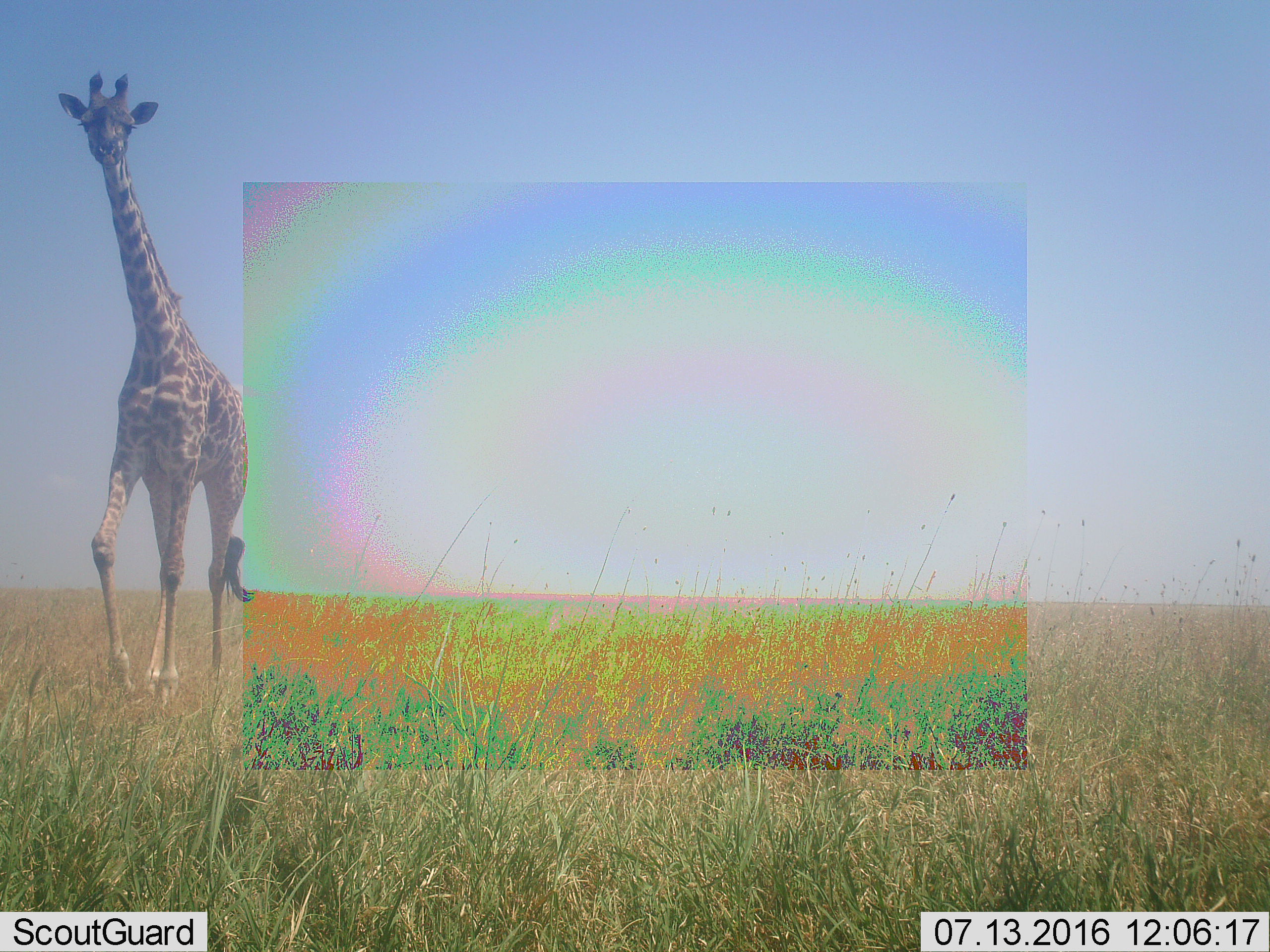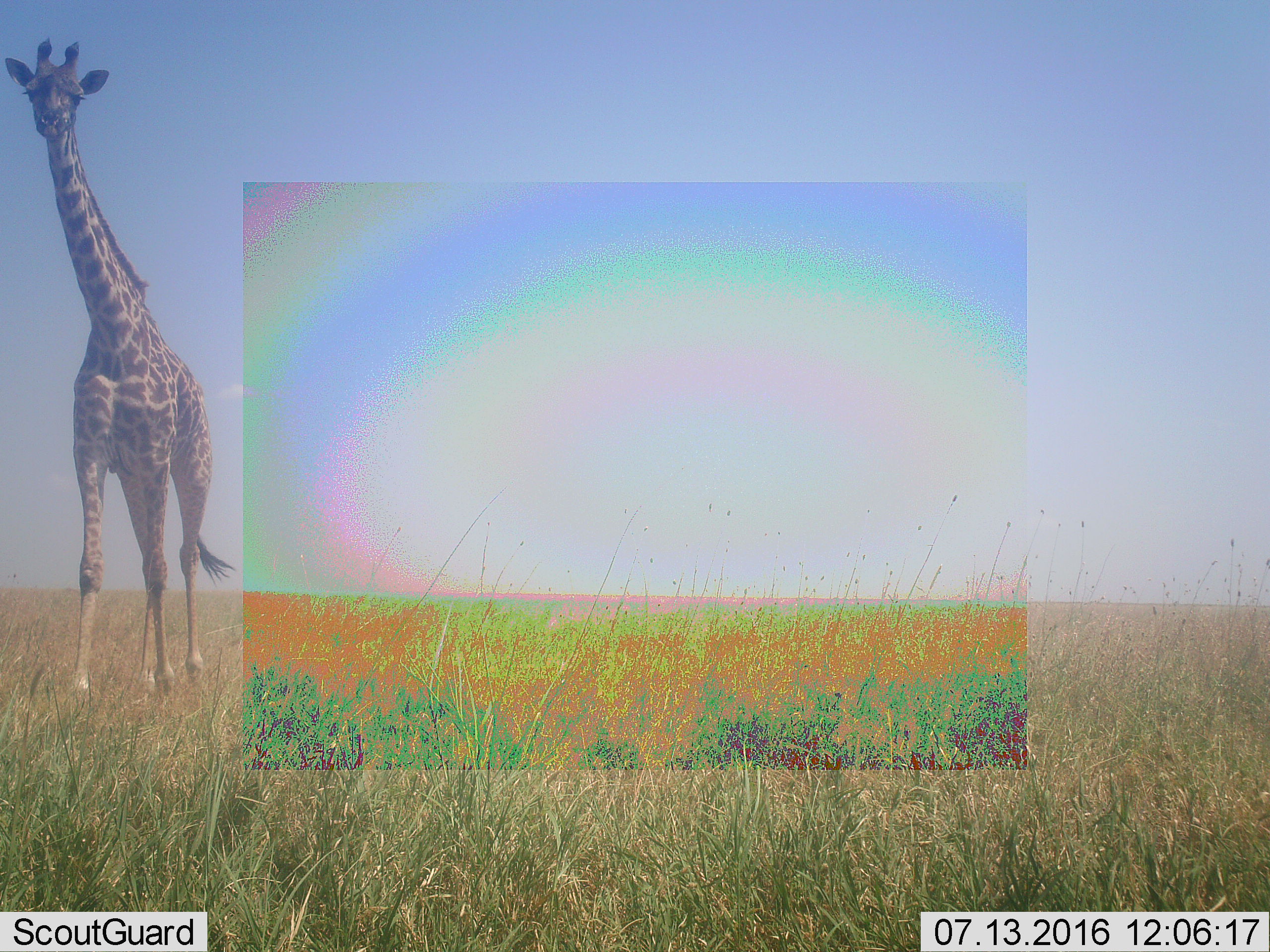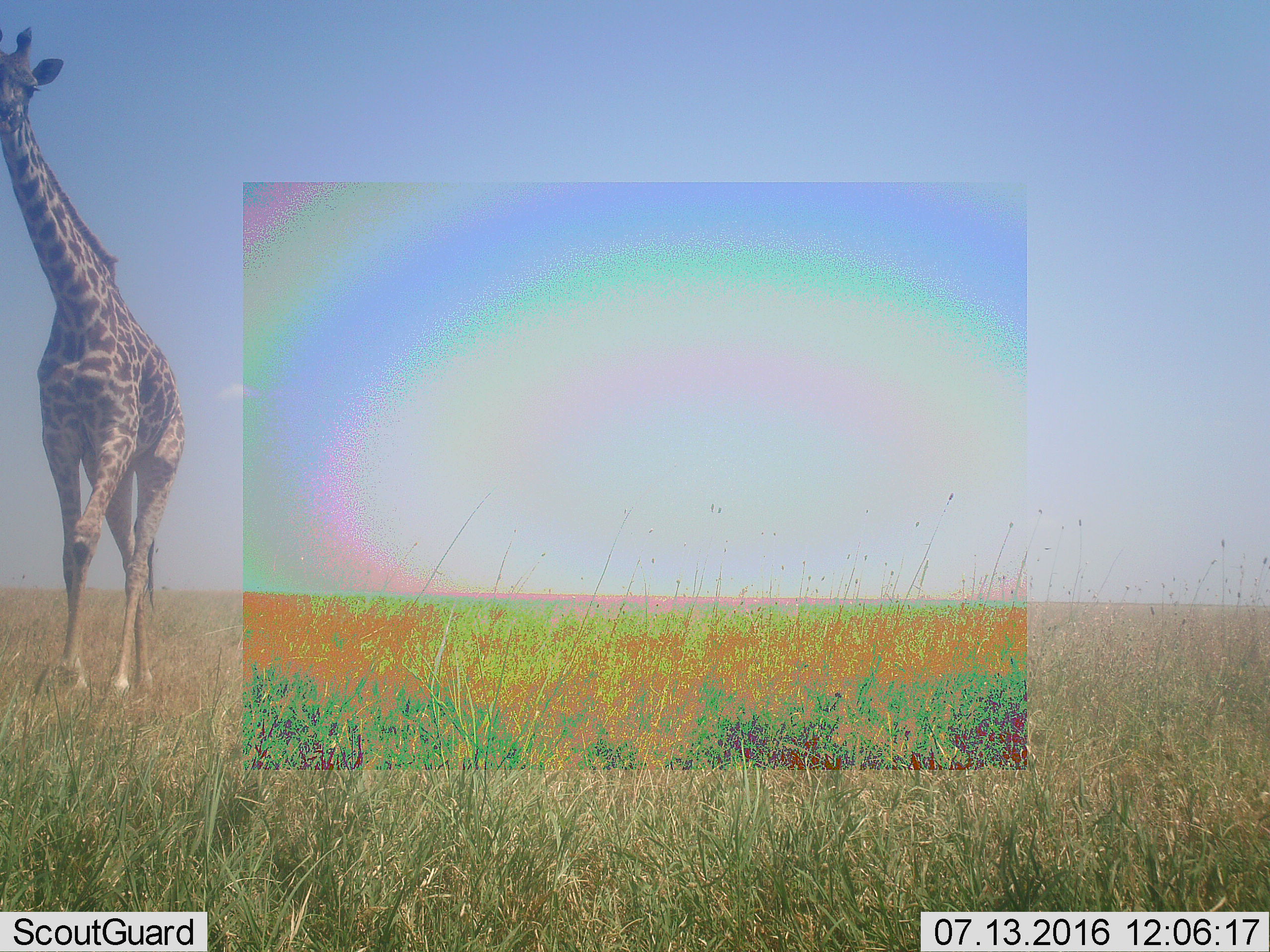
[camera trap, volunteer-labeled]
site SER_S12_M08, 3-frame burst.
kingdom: Animalia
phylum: Chordata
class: Mammalia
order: Artiodactyla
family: Giraffidae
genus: Giraffa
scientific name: Giraffa camelopardalis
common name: giraffe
Giraffe (Giraffa camelopardalis), count 1. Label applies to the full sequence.